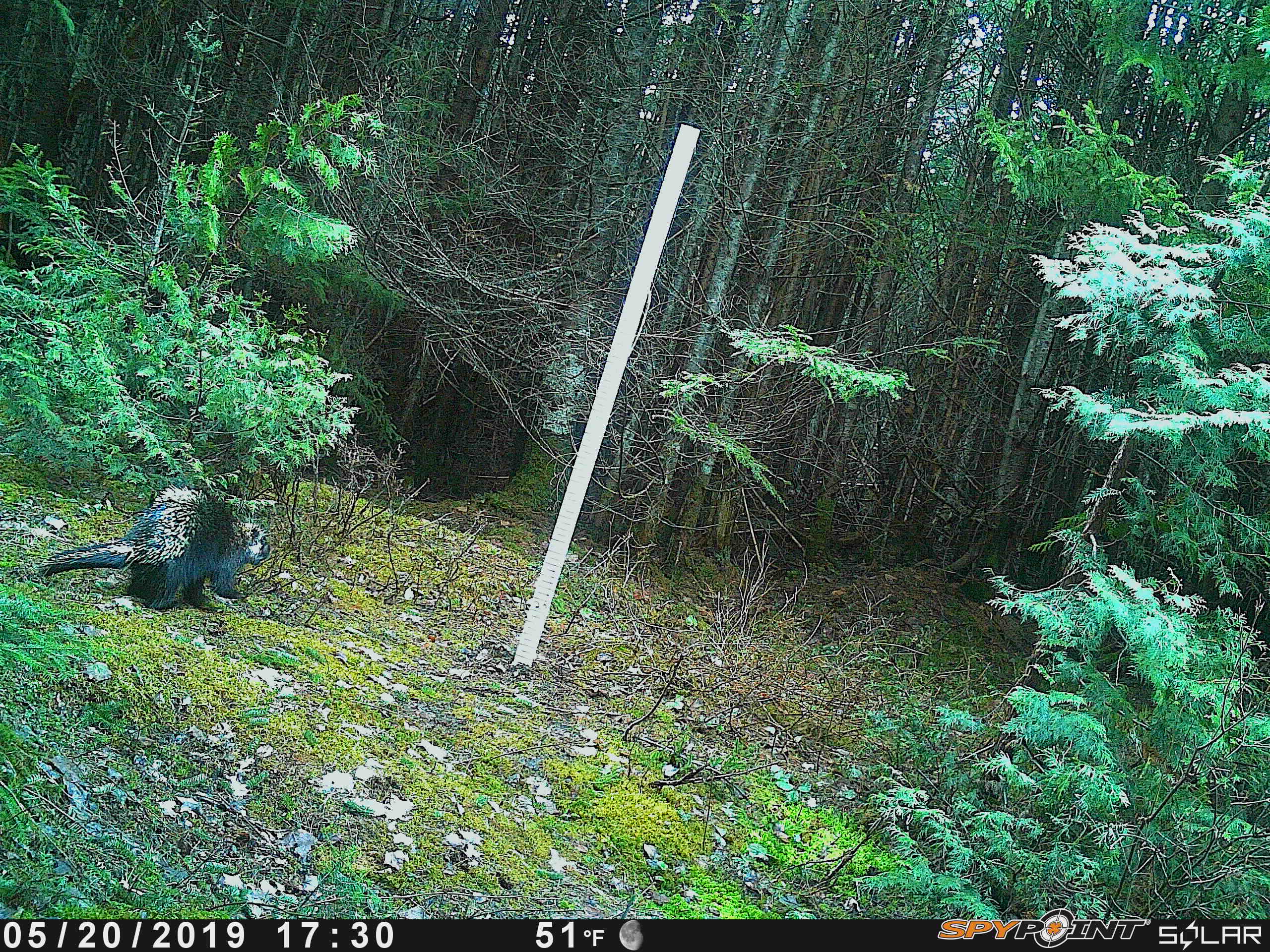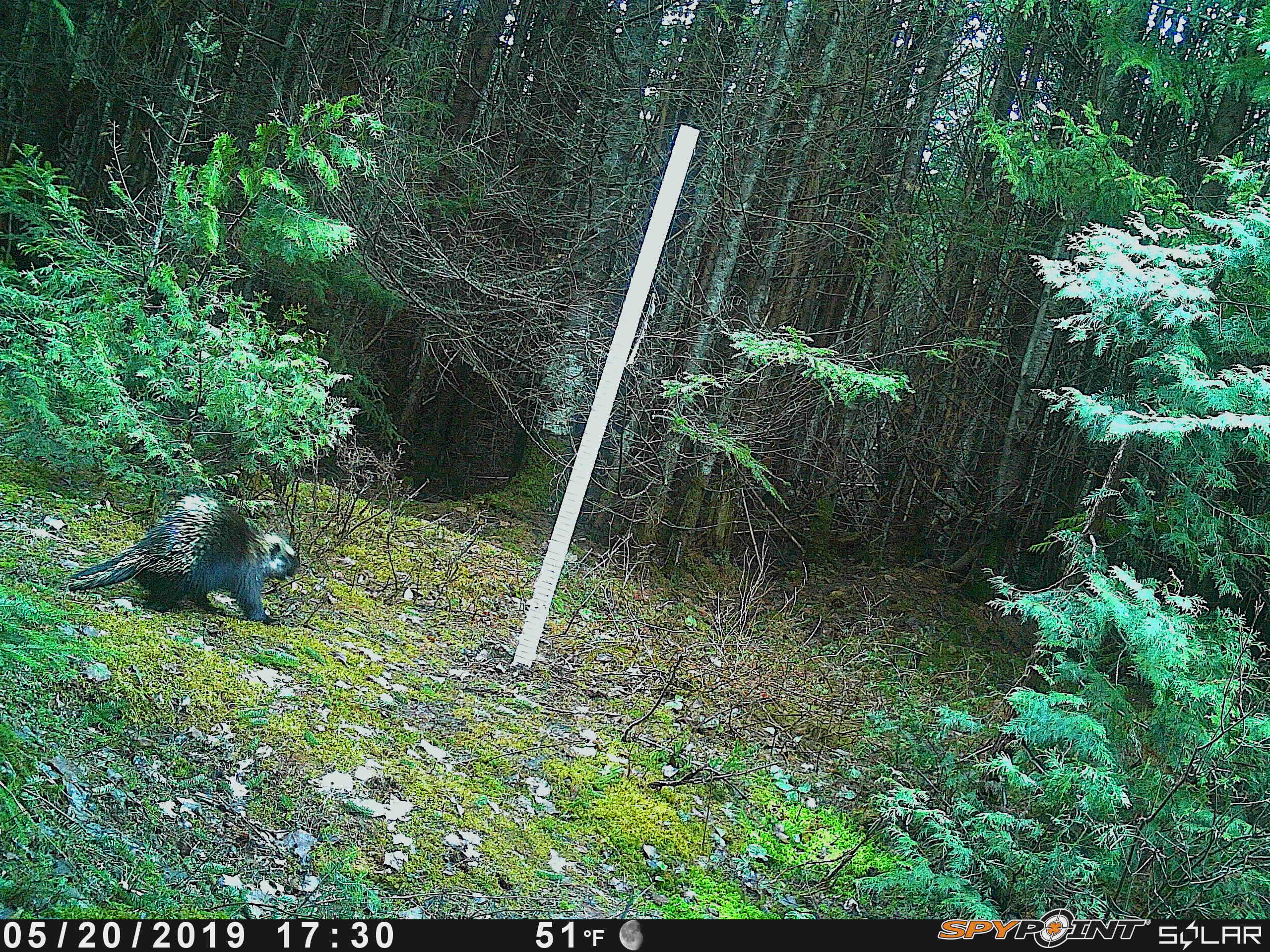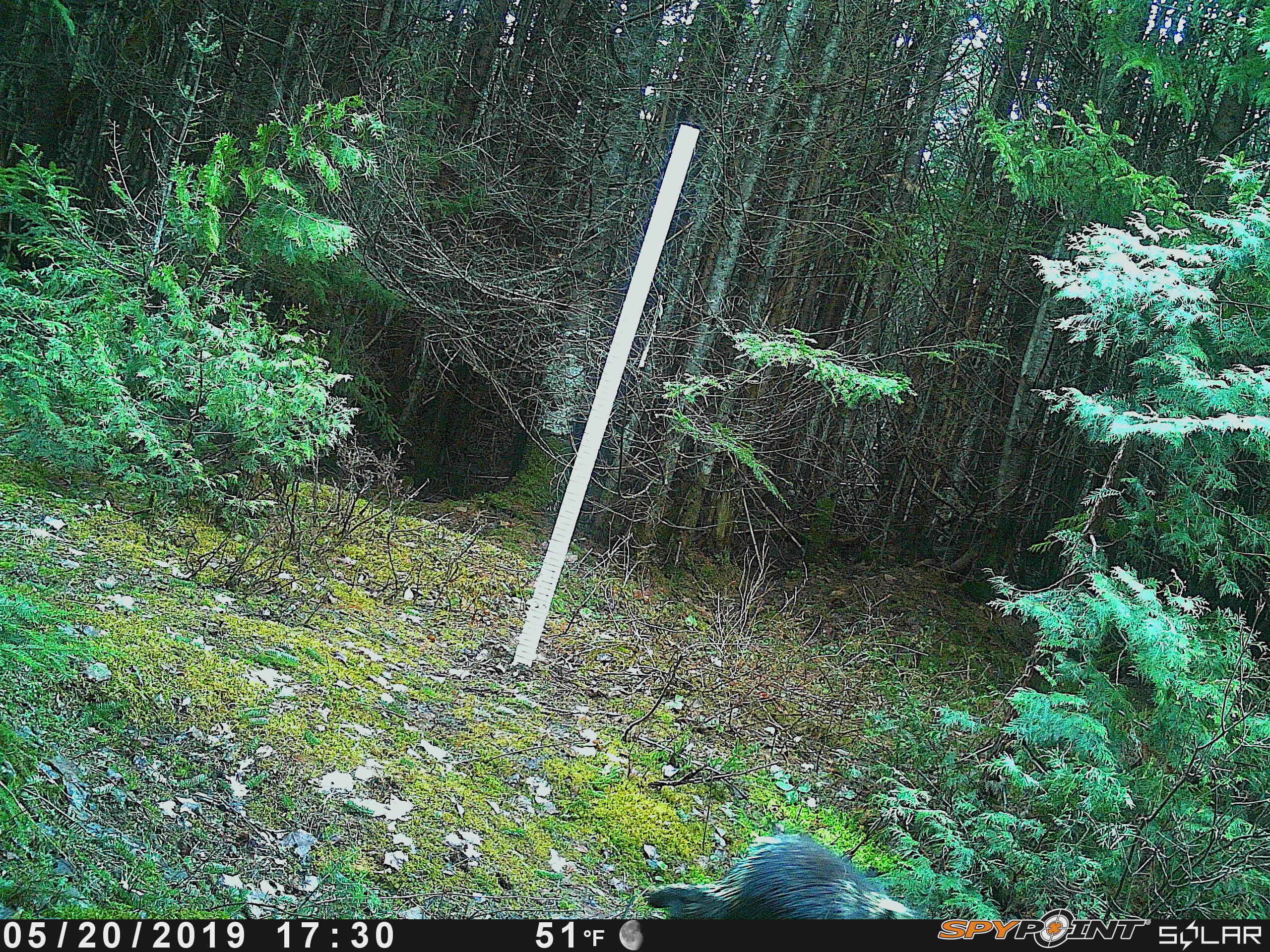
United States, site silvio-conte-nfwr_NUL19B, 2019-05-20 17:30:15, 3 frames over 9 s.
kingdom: Animalia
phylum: Chordata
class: Mammalia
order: Rodentia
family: Erethizontidae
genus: Erethizon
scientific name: Erethizon dorsatum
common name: porcupine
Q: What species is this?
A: Porcupine (Erethizon dorsatum).